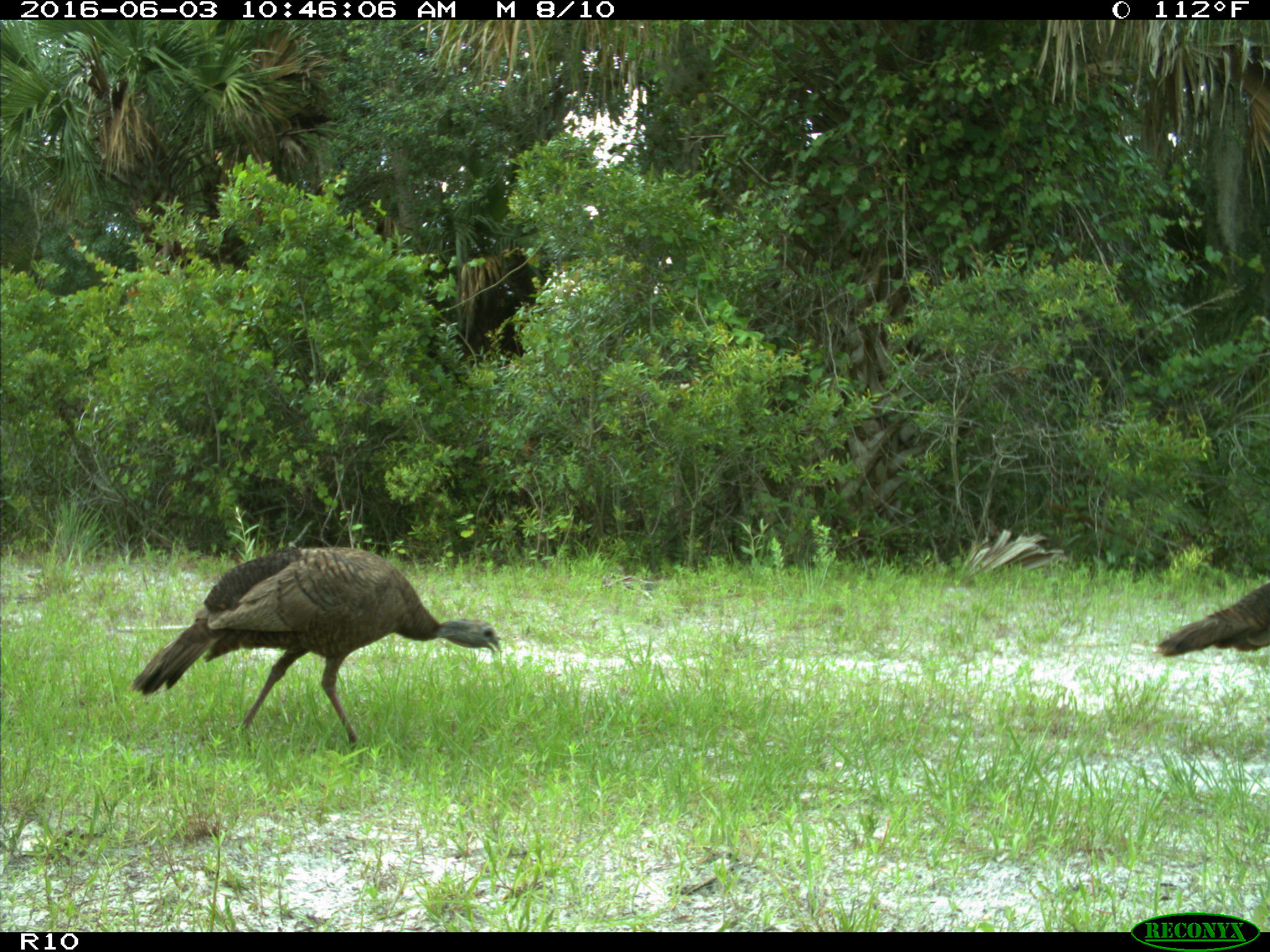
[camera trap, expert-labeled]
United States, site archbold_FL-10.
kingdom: Animalia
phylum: Chordata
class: Aves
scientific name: Aves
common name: birds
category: unidentified bird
Unidentified bird (birds) (Aves).